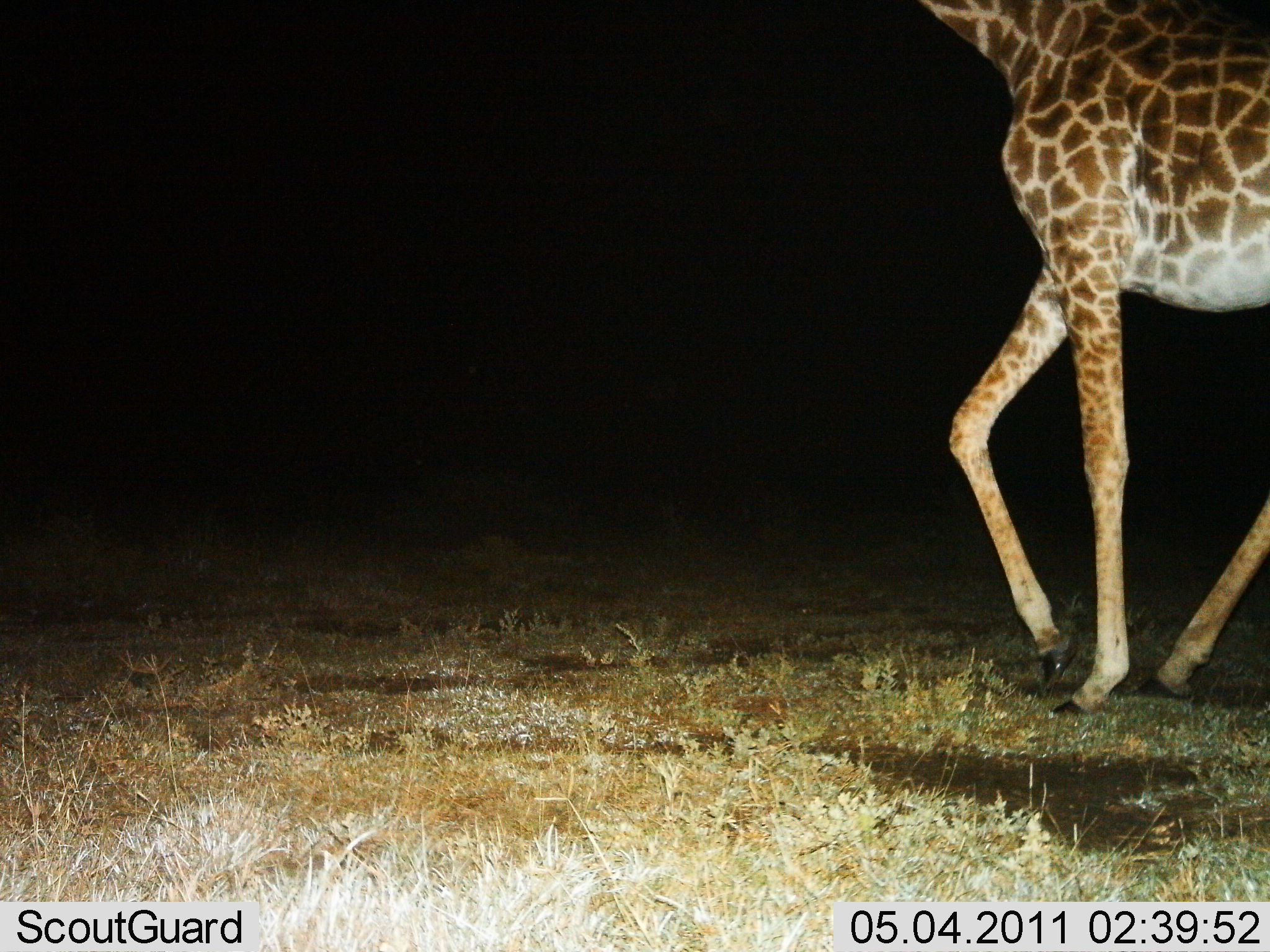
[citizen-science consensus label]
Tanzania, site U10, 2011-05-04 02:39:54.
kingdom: Animalia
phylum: Chordata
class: Mammalia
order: Artiodactyla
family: Giraffidae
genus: Giraffa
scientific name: Giraffa camelopardalis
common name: giraffe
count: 1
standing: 8%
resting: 0%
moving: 92%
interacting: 0%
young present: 0%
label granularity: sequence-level